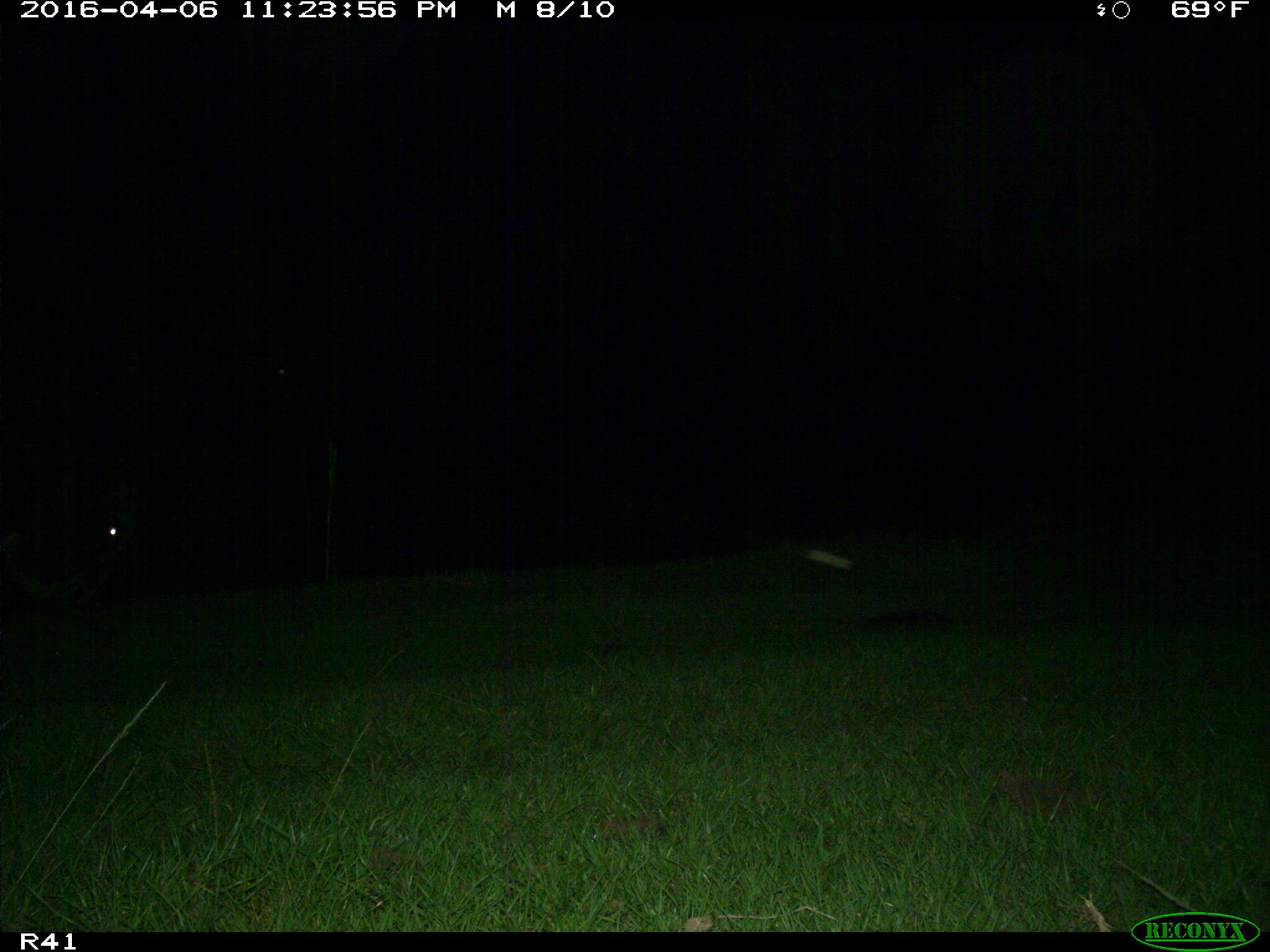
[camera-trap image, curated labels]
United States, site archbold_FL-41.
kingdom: Animalia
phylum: Chordata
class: Mammalia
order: Artiodactyla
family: Bovidae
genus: Bos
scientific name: Bos taurus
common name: domestic cow